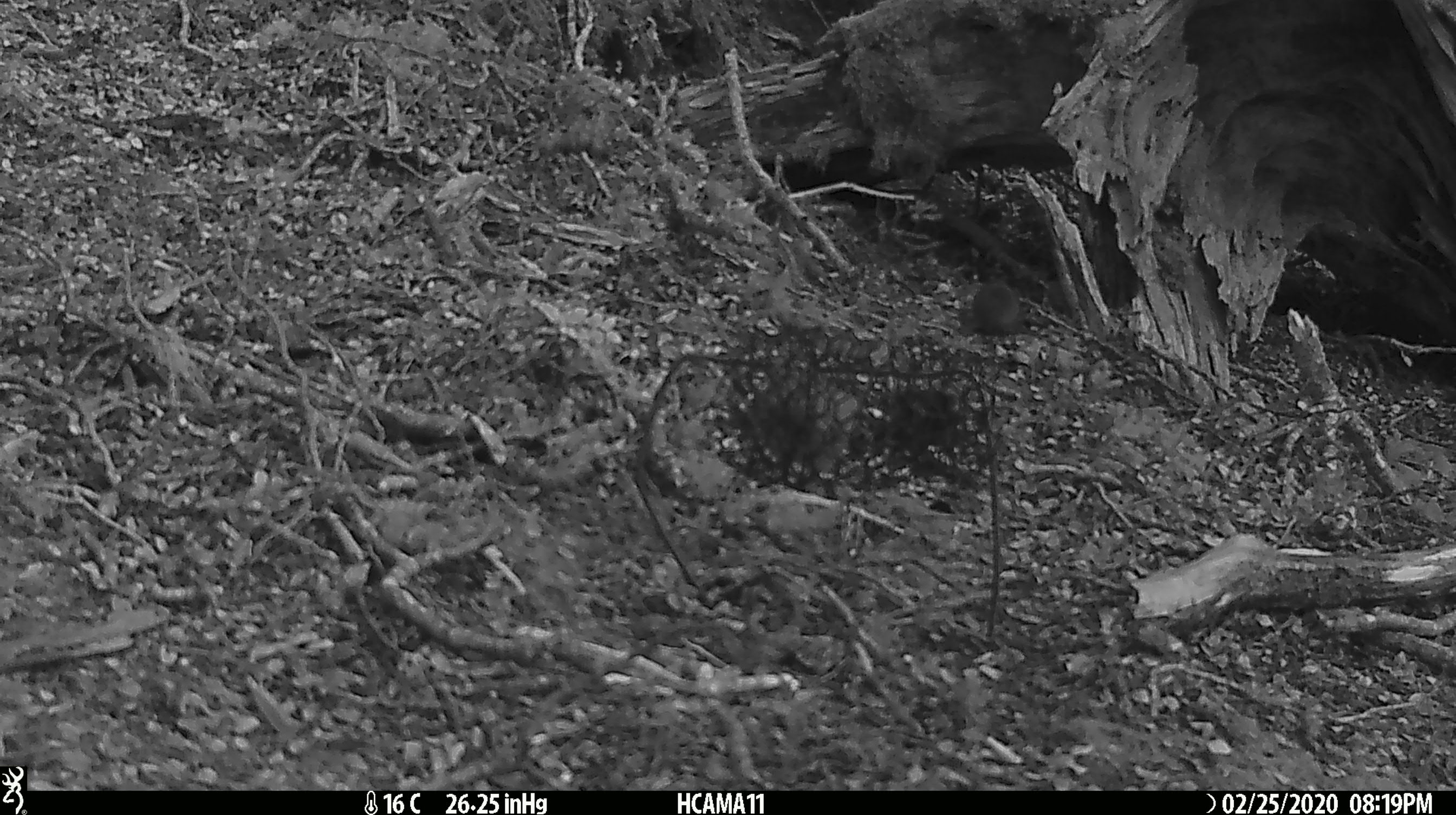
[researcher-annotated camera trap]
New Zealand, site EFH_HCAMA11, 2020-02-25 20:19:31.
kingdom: Animalia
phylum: Chordata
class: Mammalia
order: Rodentia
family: Muridae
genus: Mus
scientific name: Mus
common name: mouse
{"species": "mouse (Mus)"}